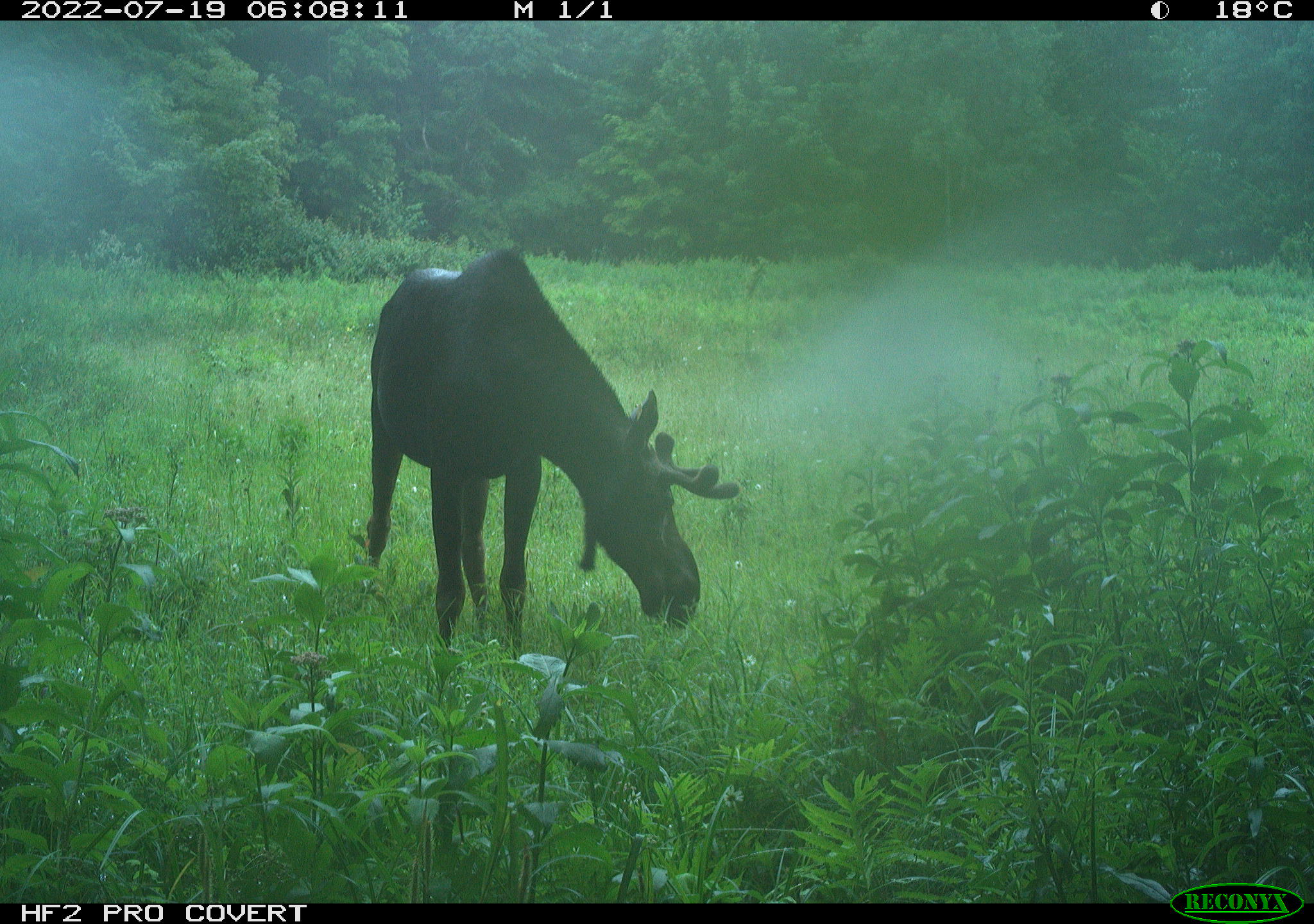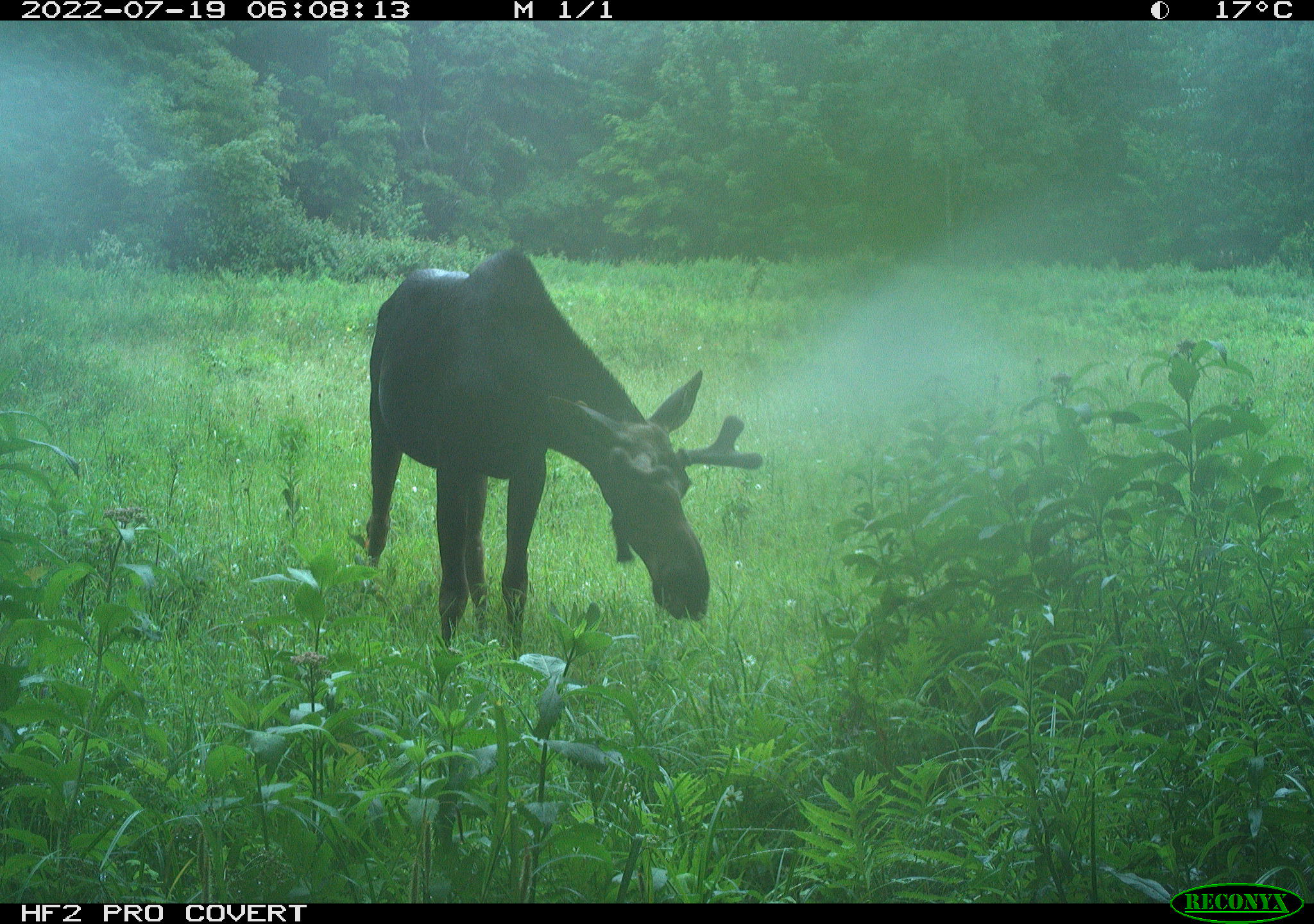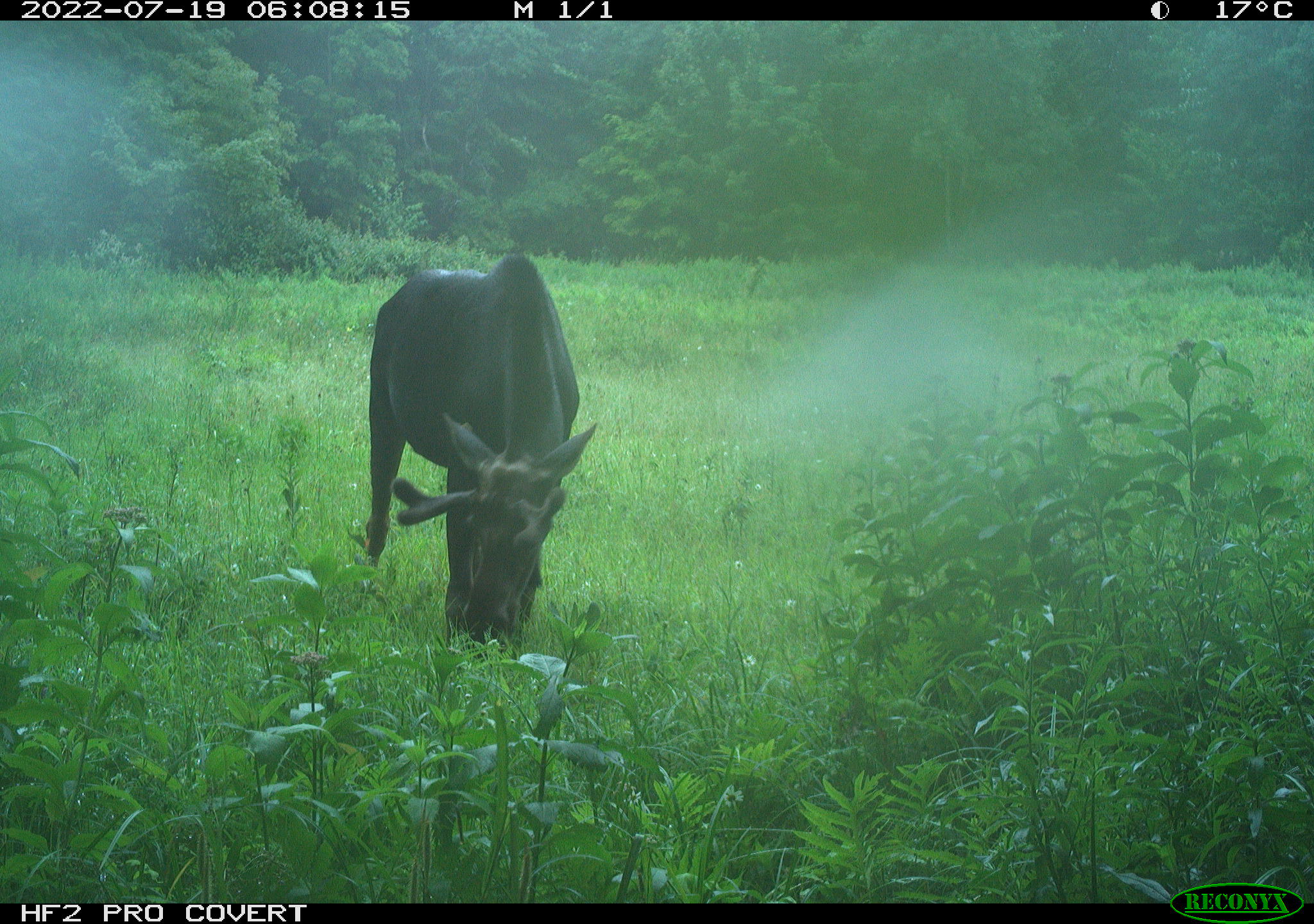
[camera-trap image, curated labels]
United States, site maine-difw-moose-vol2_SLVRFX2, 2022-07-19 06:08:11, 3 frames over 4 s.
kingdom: Animalia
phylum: Chordata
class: Mammalia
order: Artiodactyla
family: Cervidae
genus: Alces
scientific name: Alces alces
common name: moose